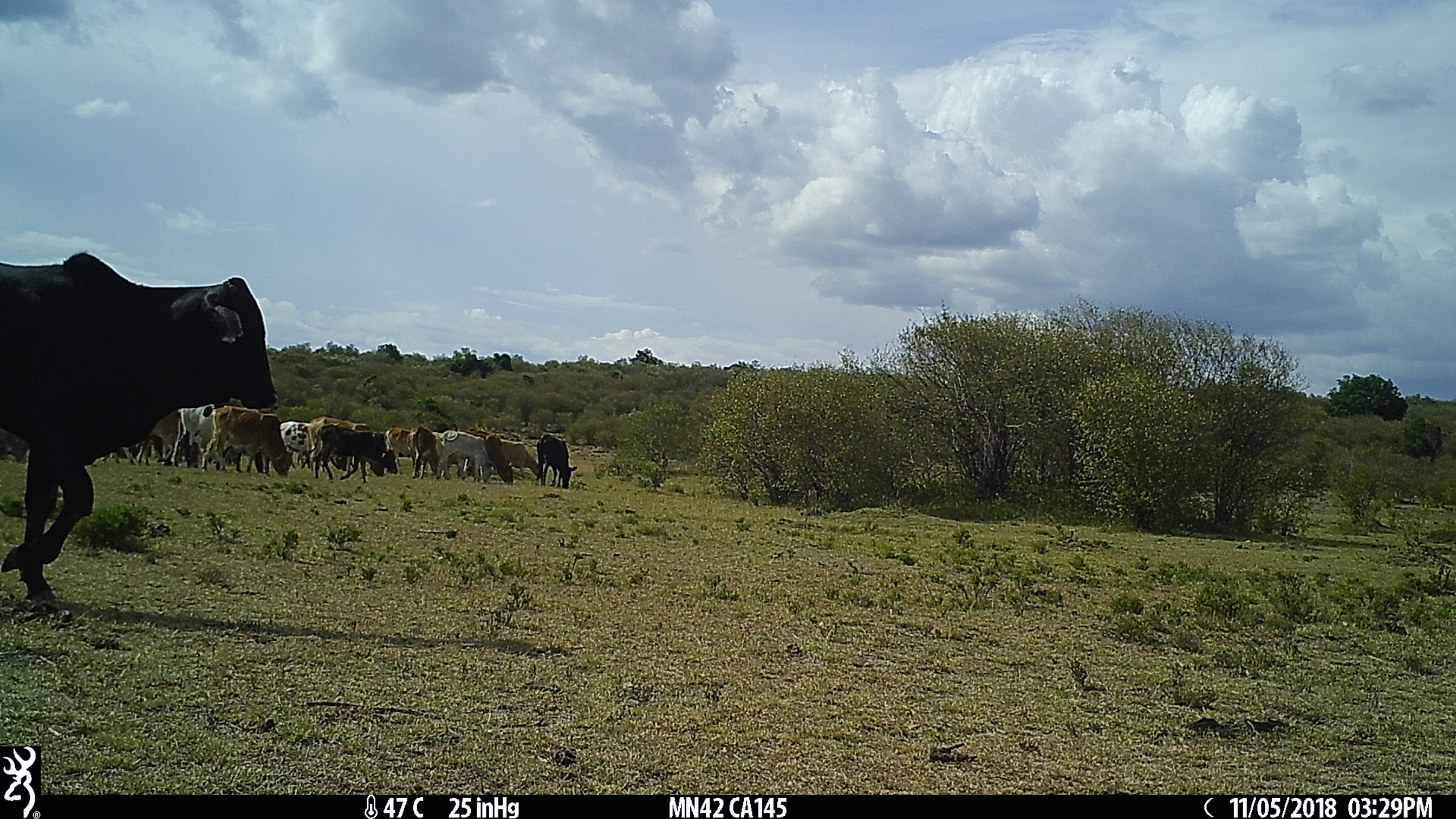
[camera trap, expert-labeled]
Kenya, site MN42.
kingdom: Animalia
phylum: Chordata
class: Mammalia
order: Artiodactyla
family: Bovidae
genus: Bos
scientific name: Bos taurus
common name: cattle